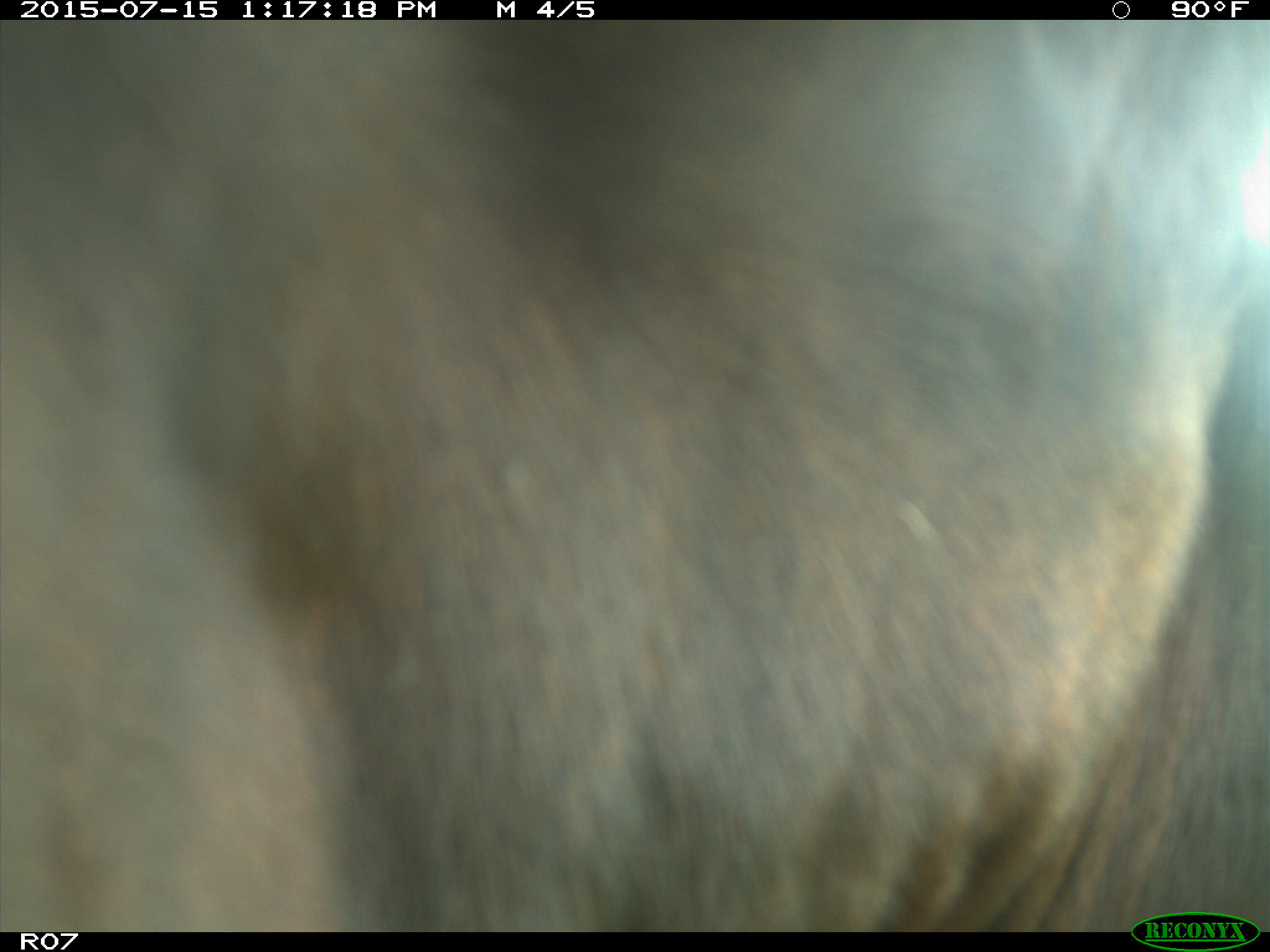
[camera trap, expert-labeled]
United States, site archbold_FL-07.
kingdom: Animalia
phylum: Chordata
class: Mammalia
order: Artiodactyla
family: Bovidae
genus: Bos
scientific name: Bos taurus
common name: domestic cow